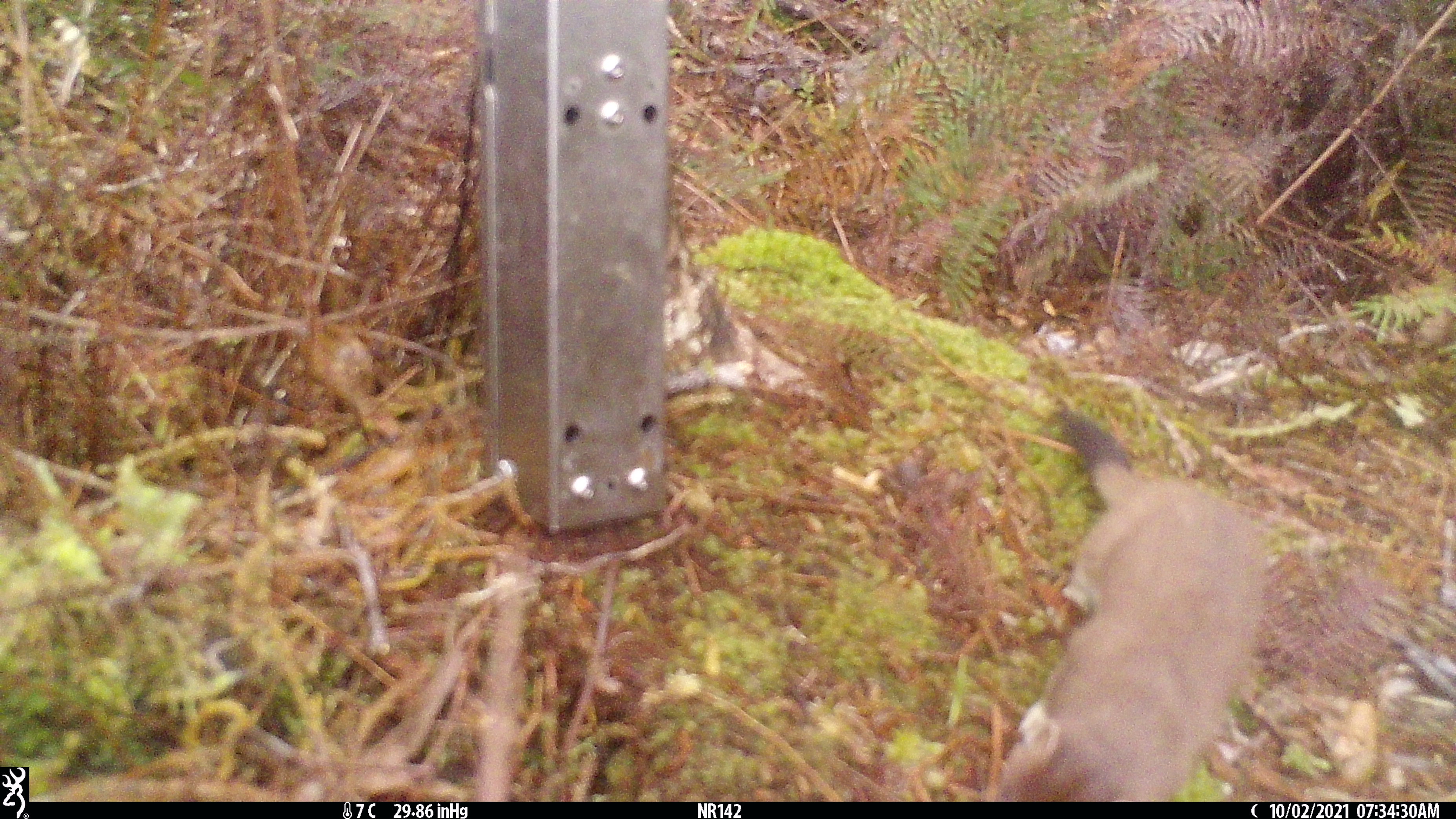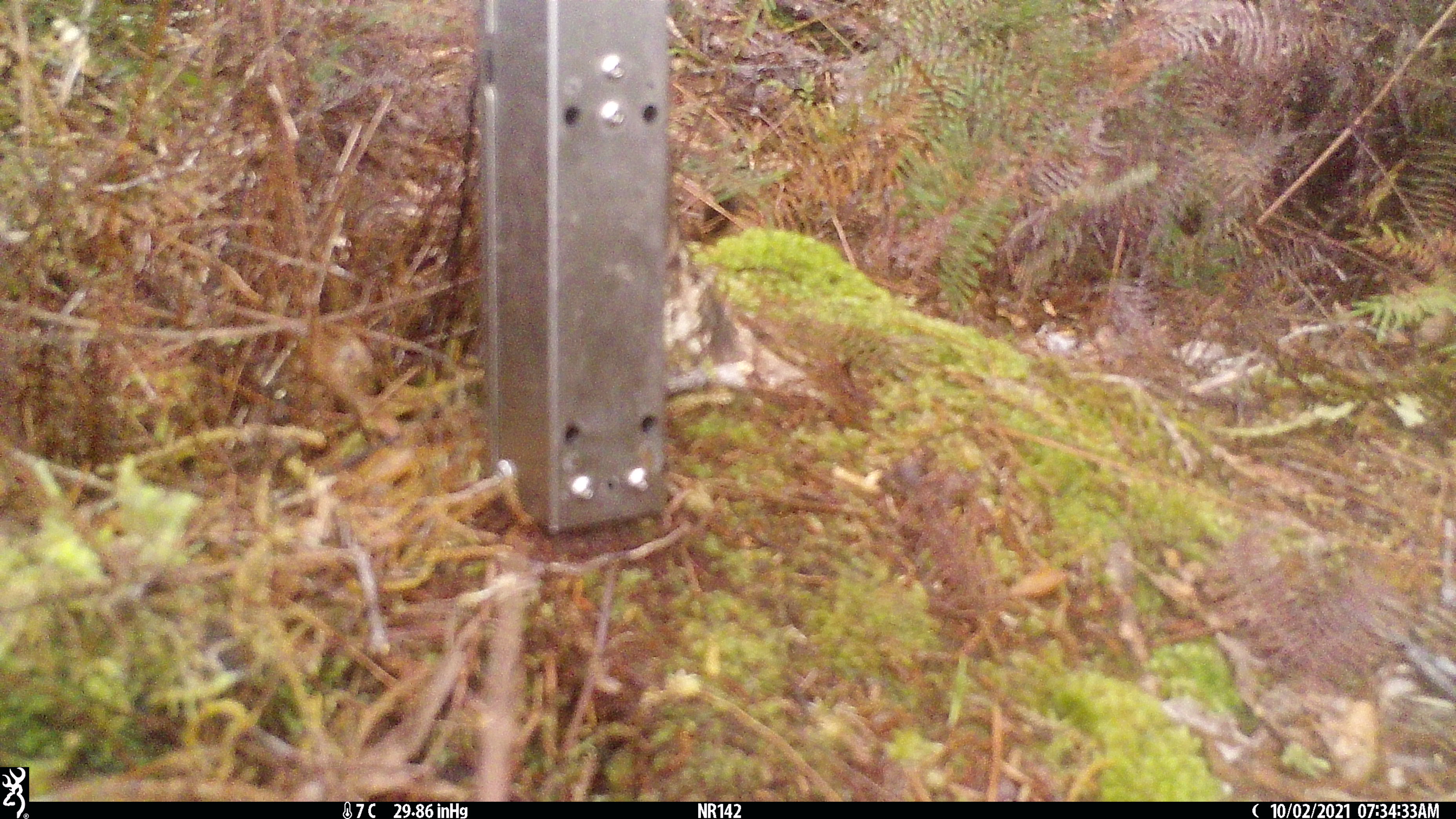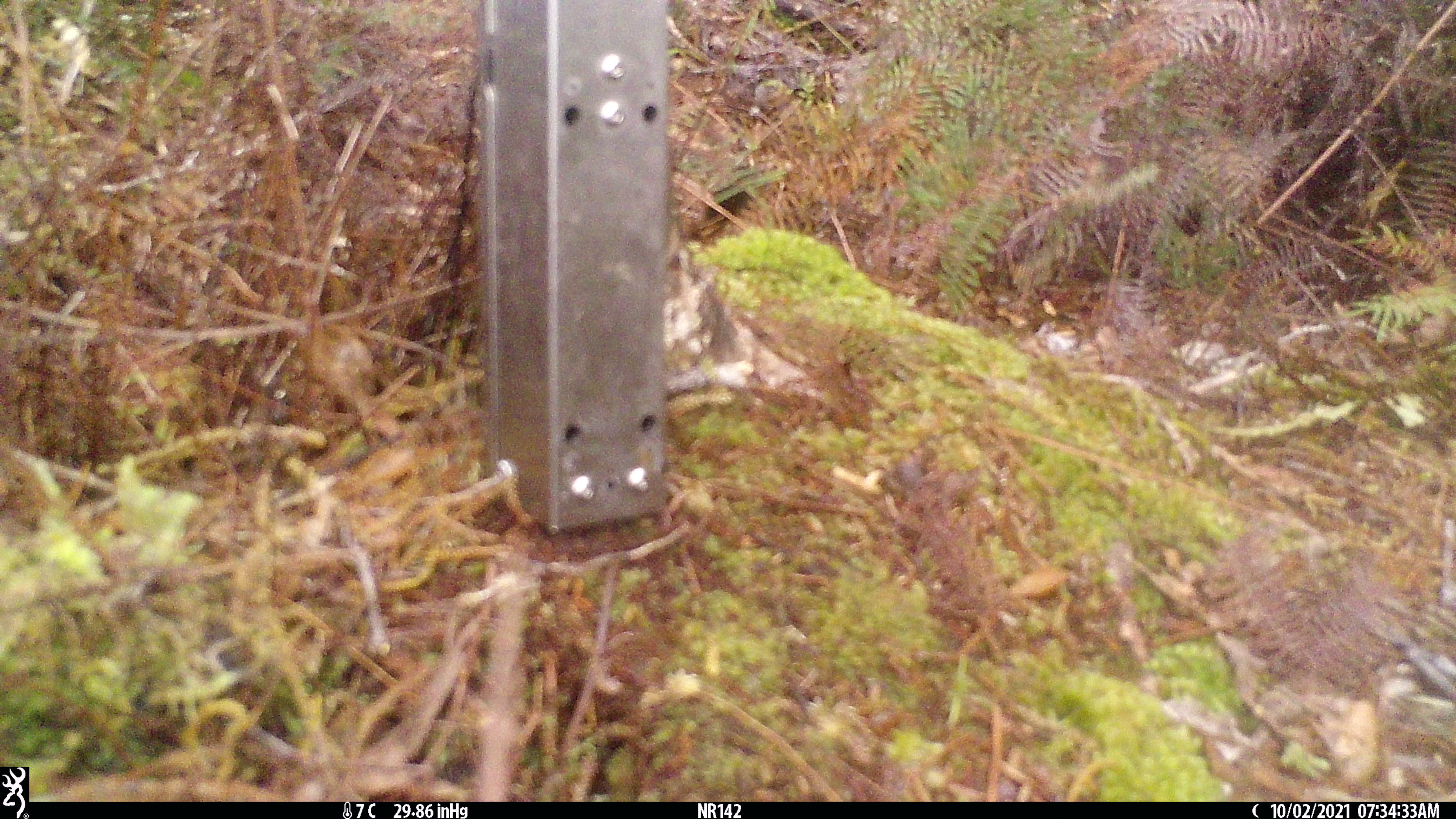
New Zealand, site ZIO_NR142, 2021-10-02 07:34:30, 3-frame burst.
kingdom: Animalia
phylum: Chordata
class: Mammalia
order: Carnivora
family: Mustelidae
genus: Mustela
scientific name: Mustela erminea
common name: stoat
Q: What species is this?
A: Stoat (Mustela erminea).